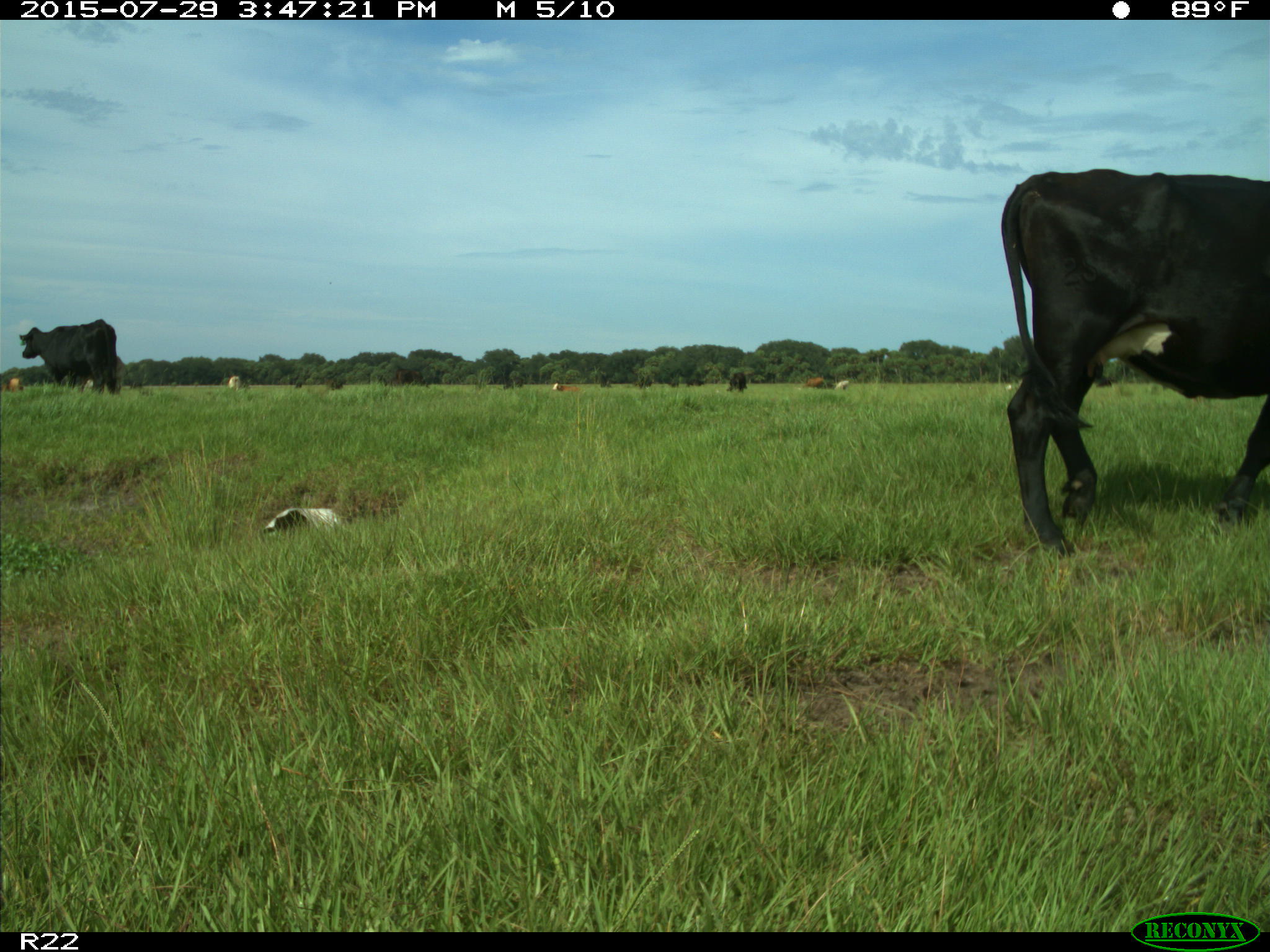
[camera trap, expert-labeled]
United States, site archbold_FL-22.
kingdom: Animalia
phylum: Chordata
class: Mammalia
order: Artiodactyla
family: Bovidae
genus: Bos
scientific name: Bos taurus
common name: domestic cow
Bos taurus (domestic cow).